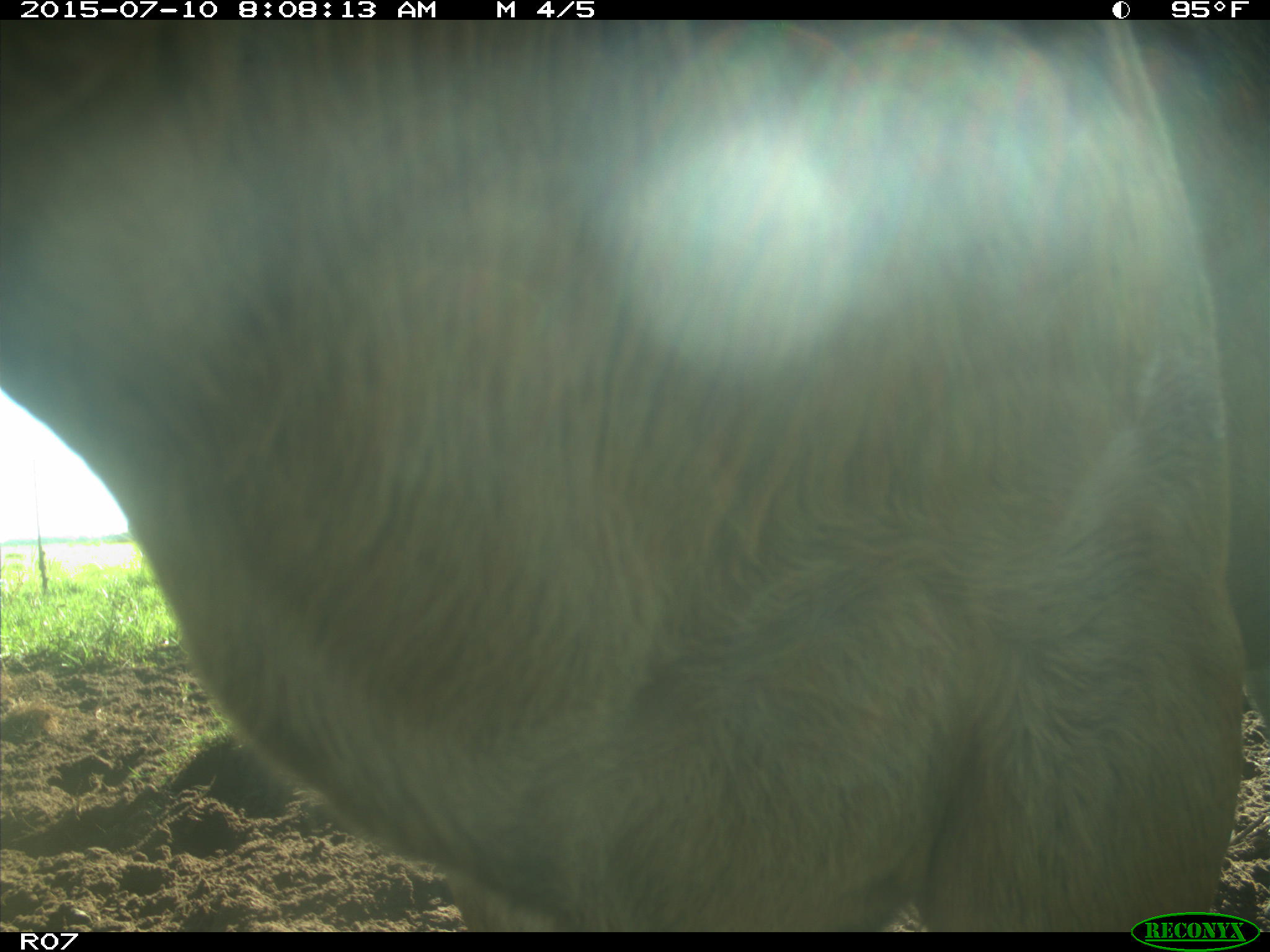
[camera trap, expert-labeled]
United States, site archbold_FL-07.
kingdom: Animalia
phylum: Chordata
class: Mammalia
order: Artiodactyla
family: Bovidae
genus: Bos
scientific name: Bos taurus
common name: domestic cow